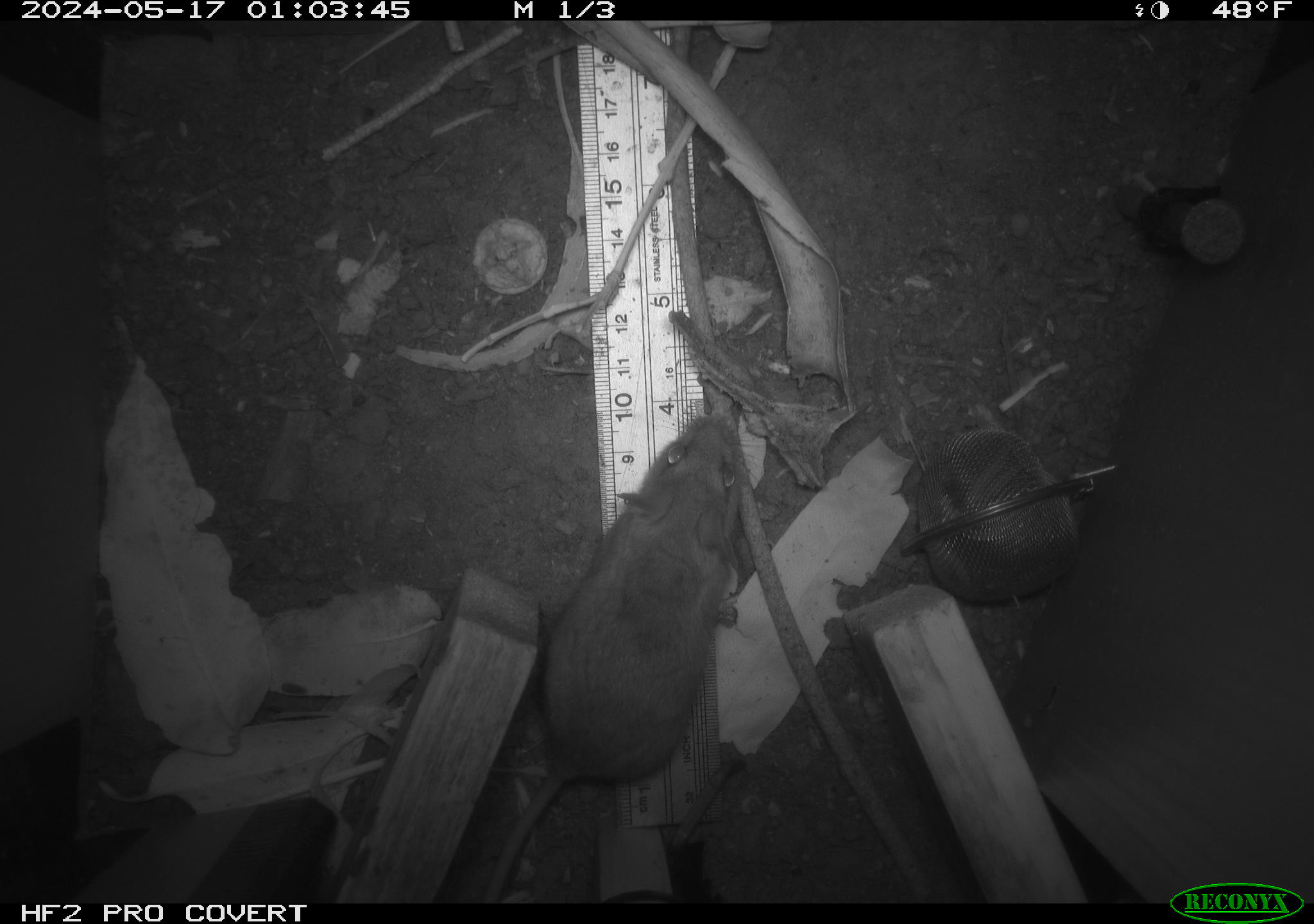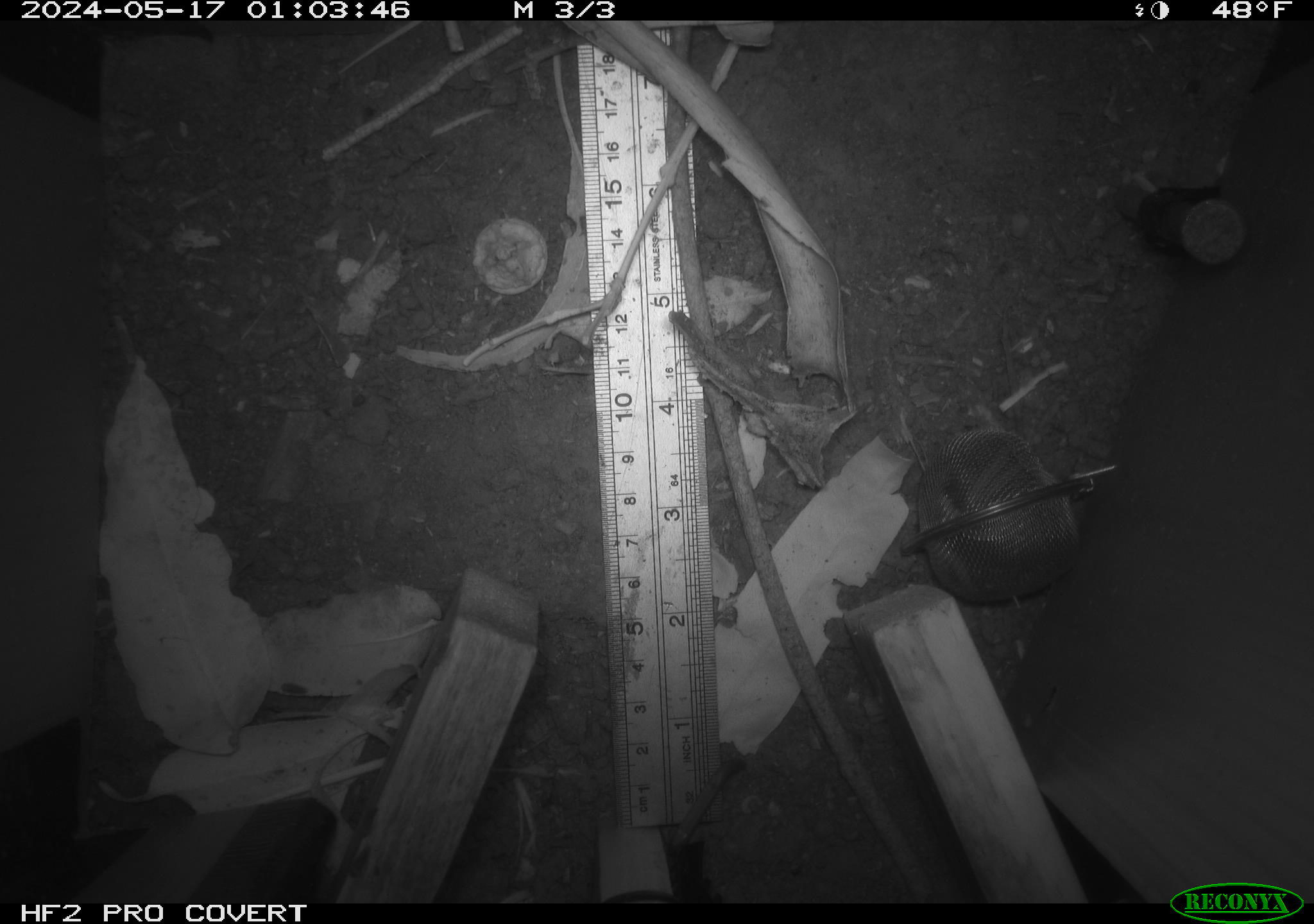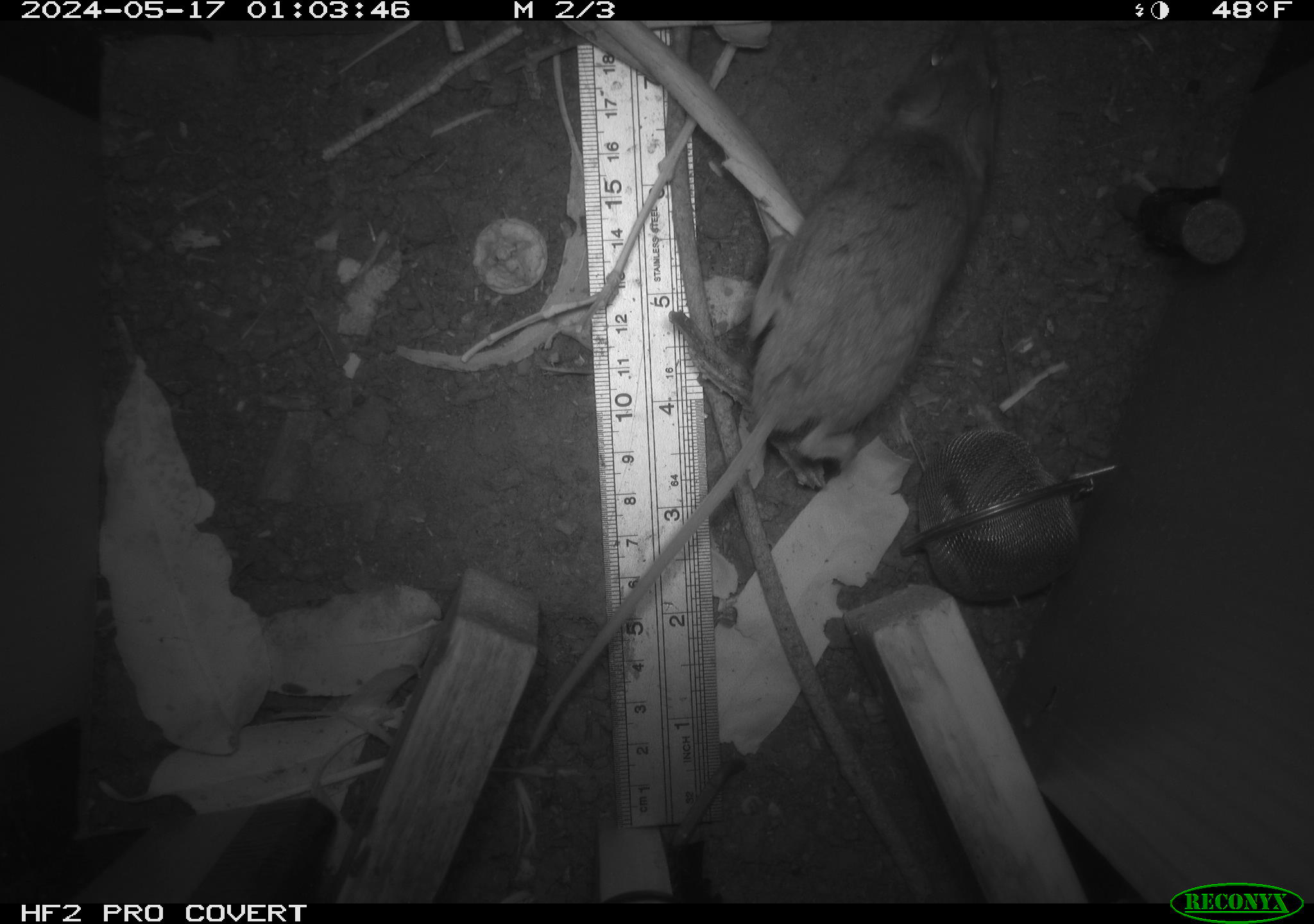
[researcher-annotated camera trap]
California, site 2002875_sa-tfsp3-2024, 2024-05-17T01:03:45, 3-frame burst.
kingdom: Animalia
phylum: Chordata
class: Mammalia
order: Rodentia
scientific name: Rodentia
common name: rodent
Rodent (Rodentia).